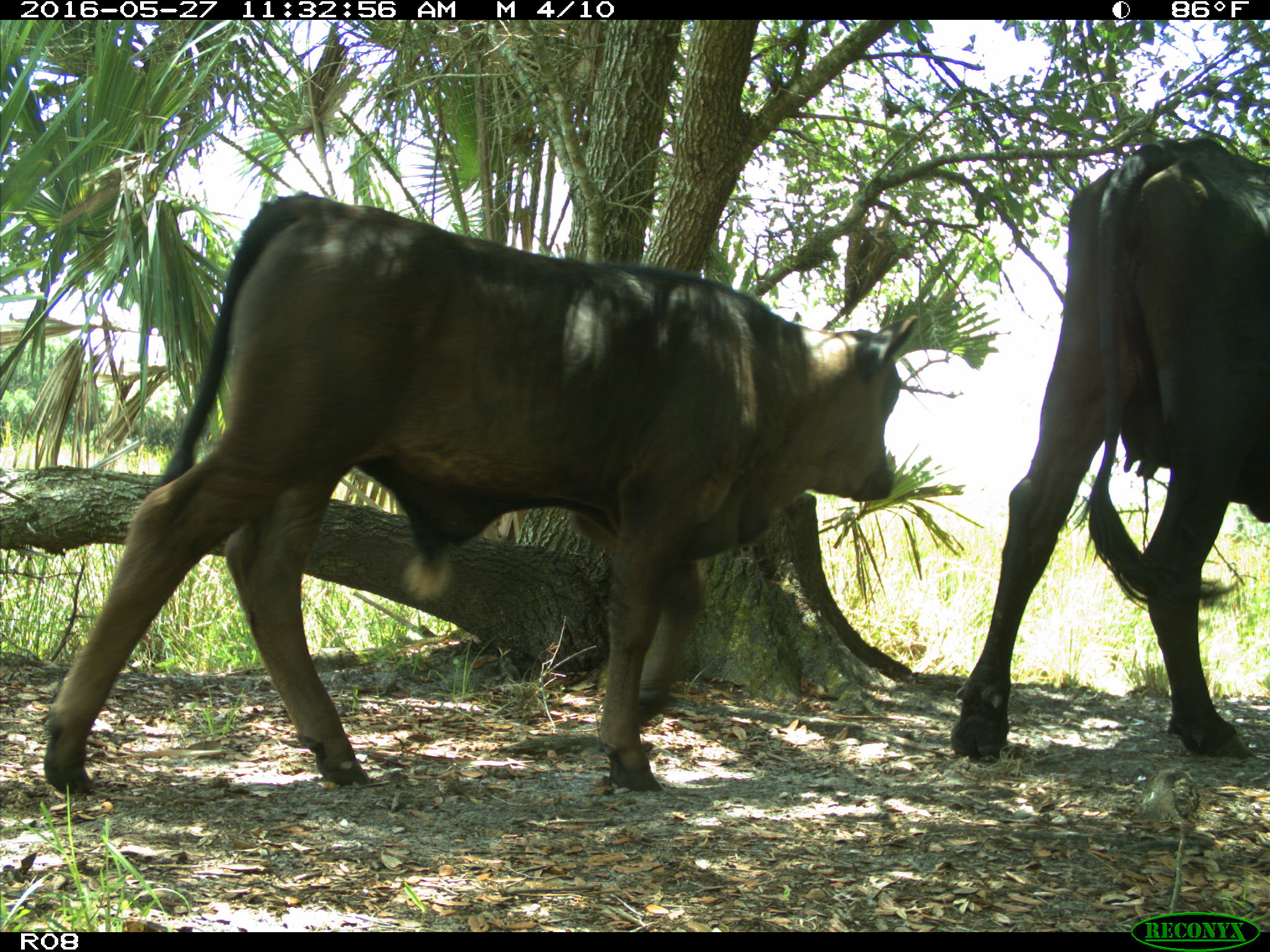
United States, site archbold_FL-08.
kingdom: Animalia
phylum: Chordata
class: Mammalia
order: Artiodactyla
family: Bovidae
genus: Bos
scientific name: Bos taurus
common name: domestic cow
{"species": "Bos taurus (domestic cow)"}